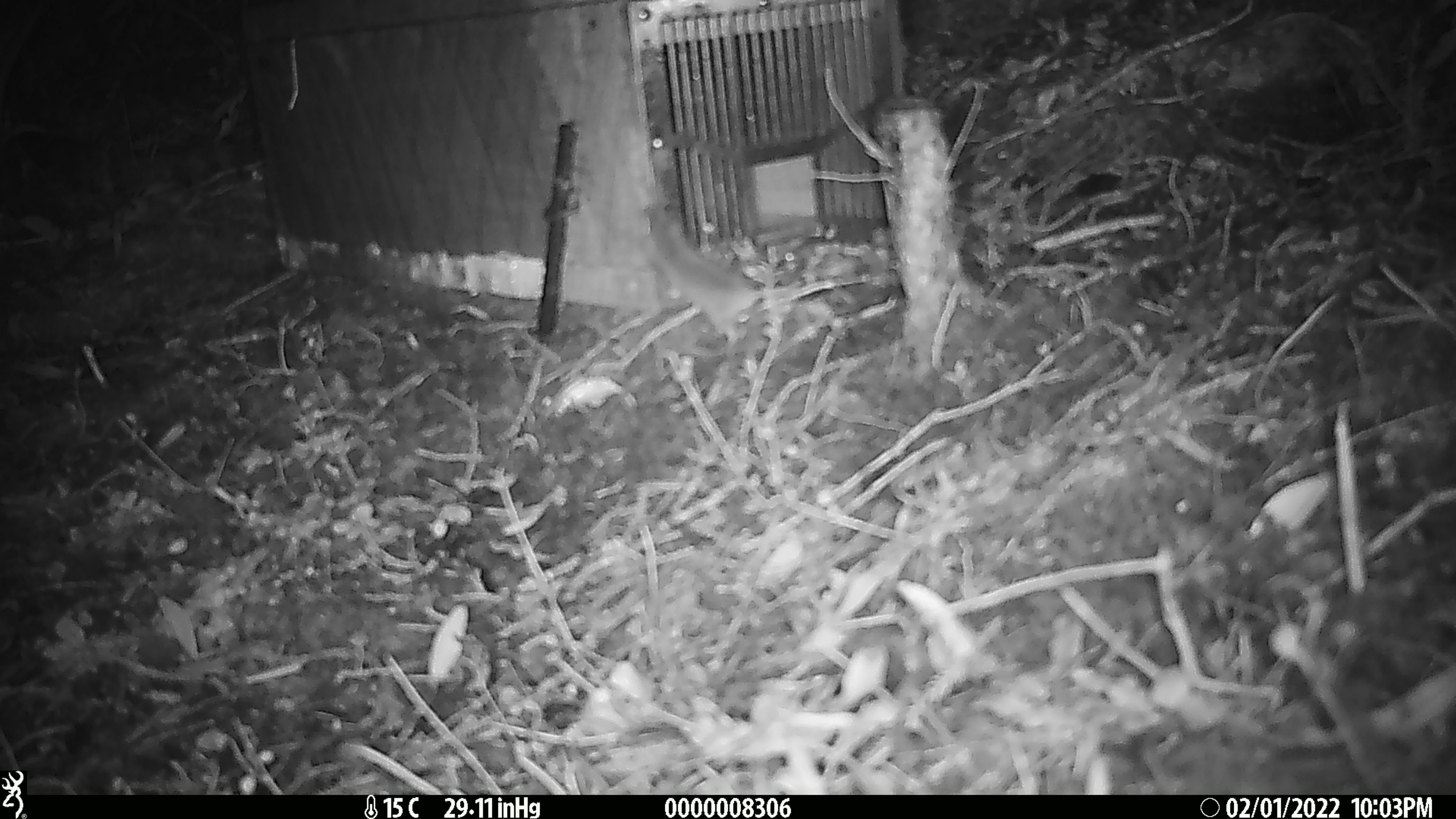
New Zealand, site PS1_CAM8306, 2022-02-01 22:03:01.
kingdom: Animalia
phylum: Chordata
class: Mammalia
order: Rodentia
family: Muridae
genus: Mus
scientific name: Mus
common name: mouse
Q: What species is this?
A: Mouse (Mus).